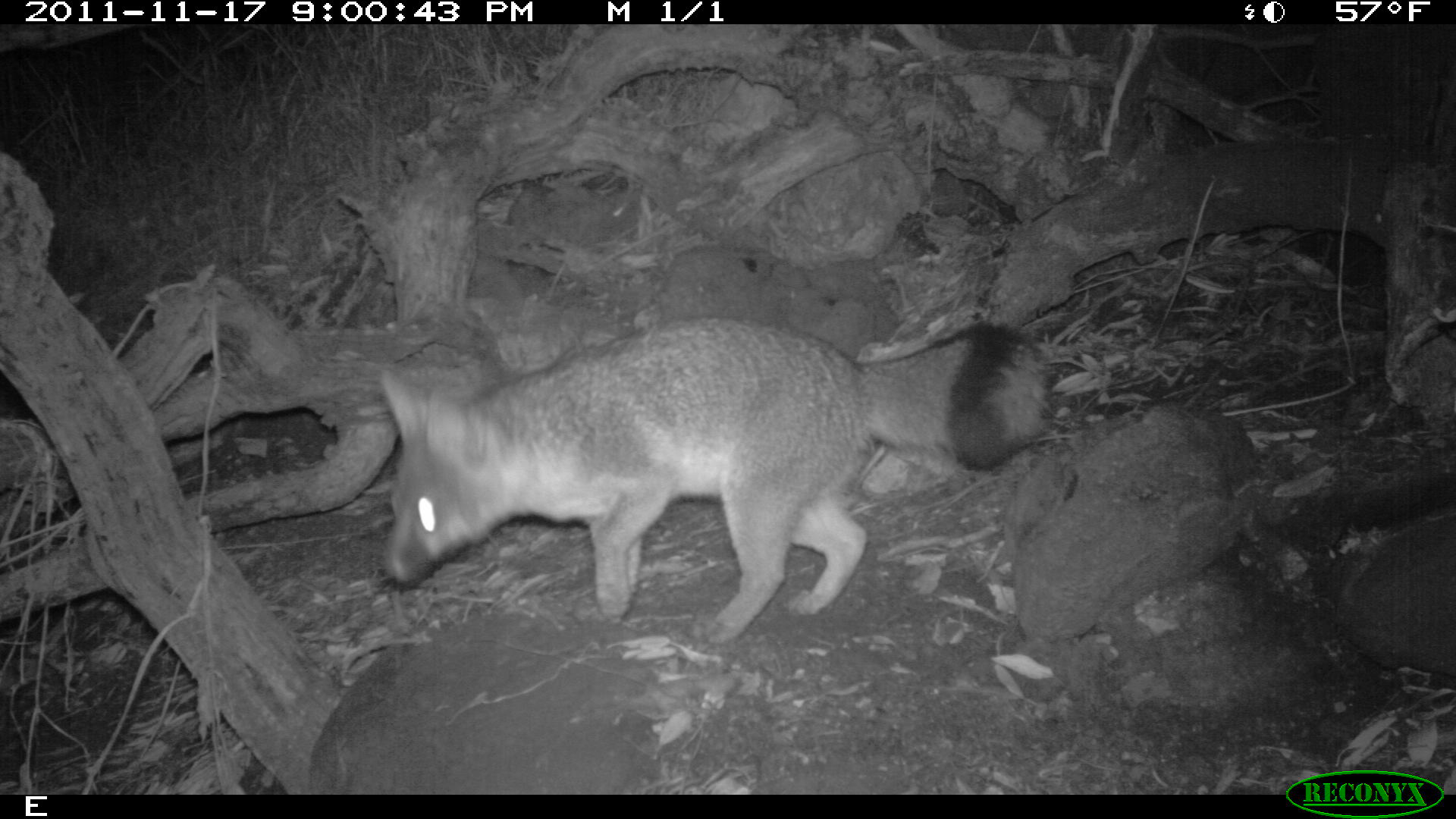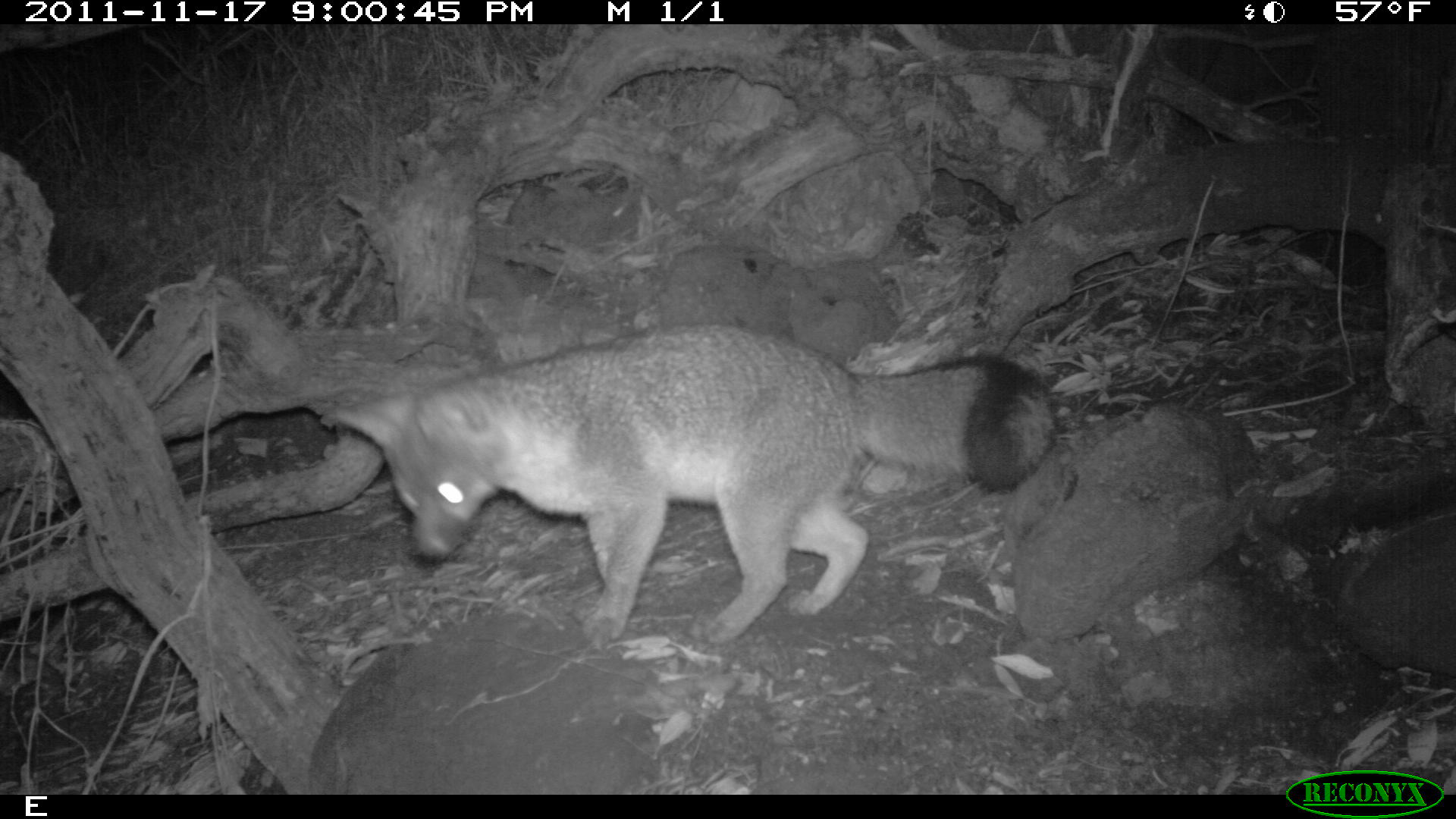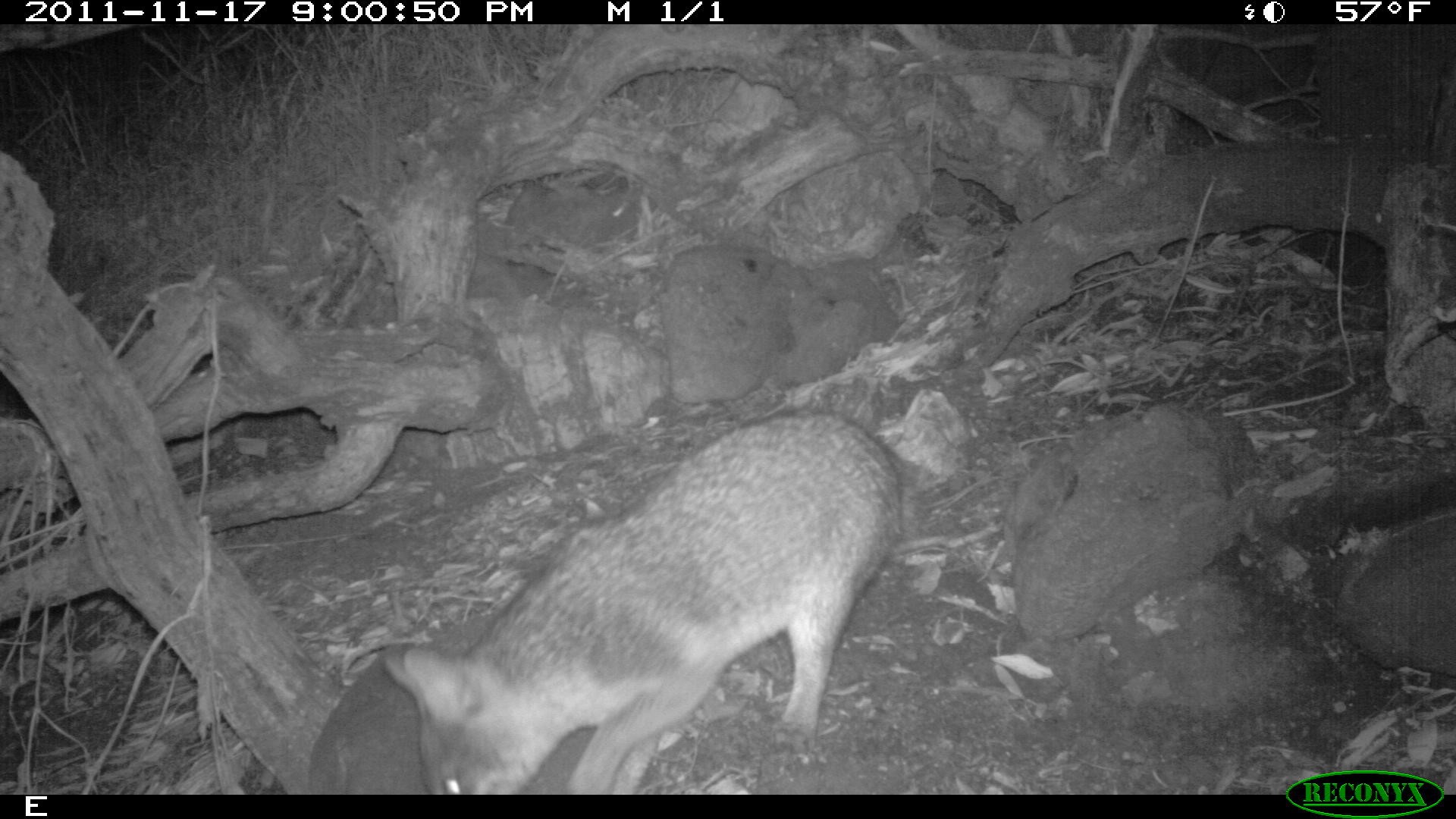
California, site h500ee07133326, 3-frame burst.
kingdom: Animalia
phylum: Chordata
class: Mammalia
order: Carnivora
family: Canidae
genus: Urocyon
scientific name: Urocyon littoralis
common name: island fox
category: fox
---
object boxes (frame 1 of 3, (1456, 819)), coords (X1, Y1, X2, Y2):
fox: (375, 317, 1054, 645)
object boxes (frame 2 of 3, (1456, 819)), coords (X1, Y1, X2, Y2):
fox: (319, 321, 1056, 651)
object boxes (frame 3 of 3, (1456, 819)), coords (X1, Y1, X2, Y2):
fox: (379, 408, 905, 795)